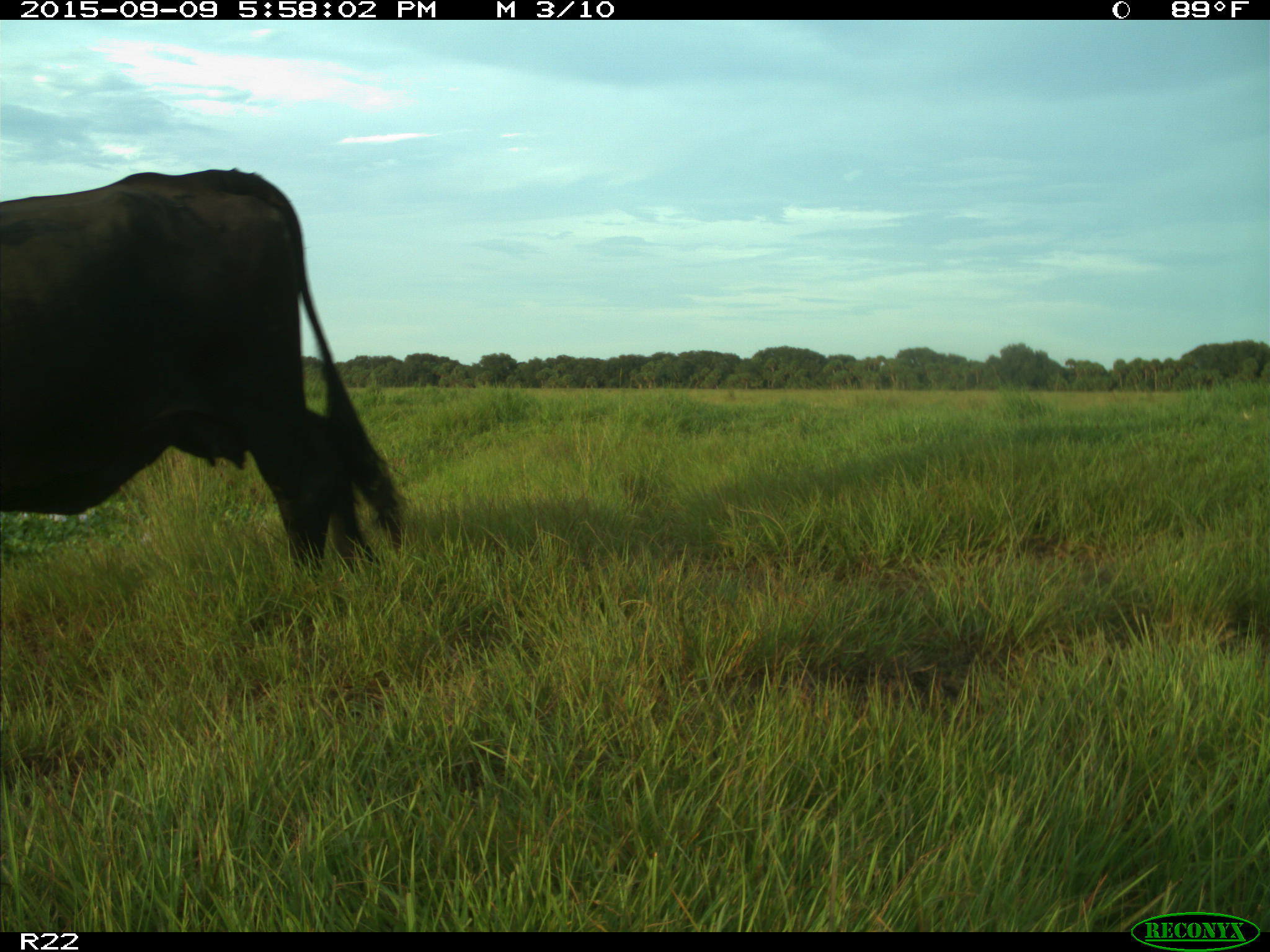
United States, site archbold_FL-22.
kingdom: Animalia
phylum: Chordata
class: Mammalia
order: Artiodactyla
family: Bovidae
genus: Bos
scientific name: Bos taurus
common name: domestic cow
Bos taurus (domestic cow).